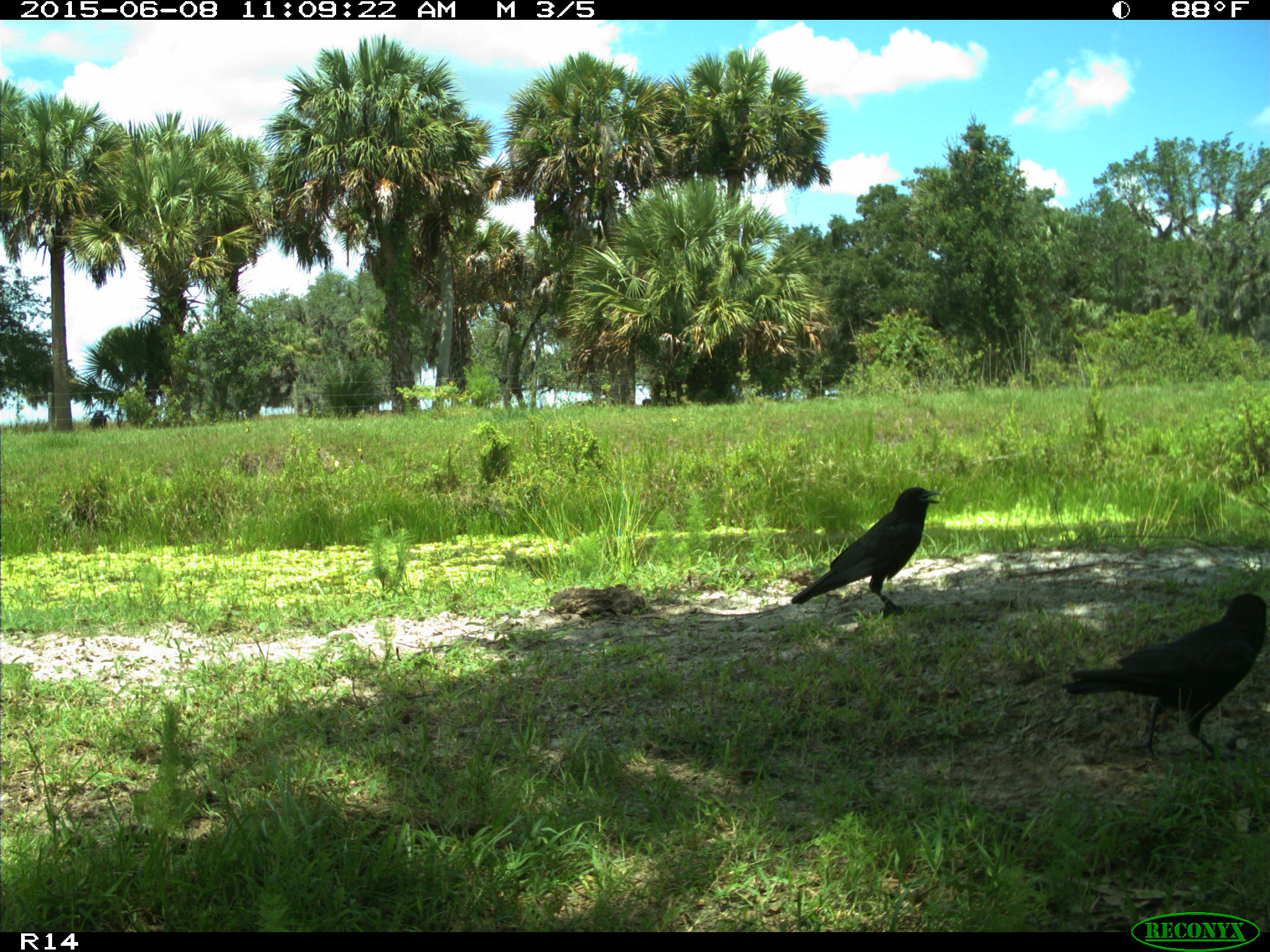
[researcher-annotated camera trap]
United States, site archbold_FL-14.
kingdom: Animalia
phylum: Chordata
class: Aves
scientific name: Aves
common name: birds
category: unidentified bird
Unidentified bird (birds) (Aves).